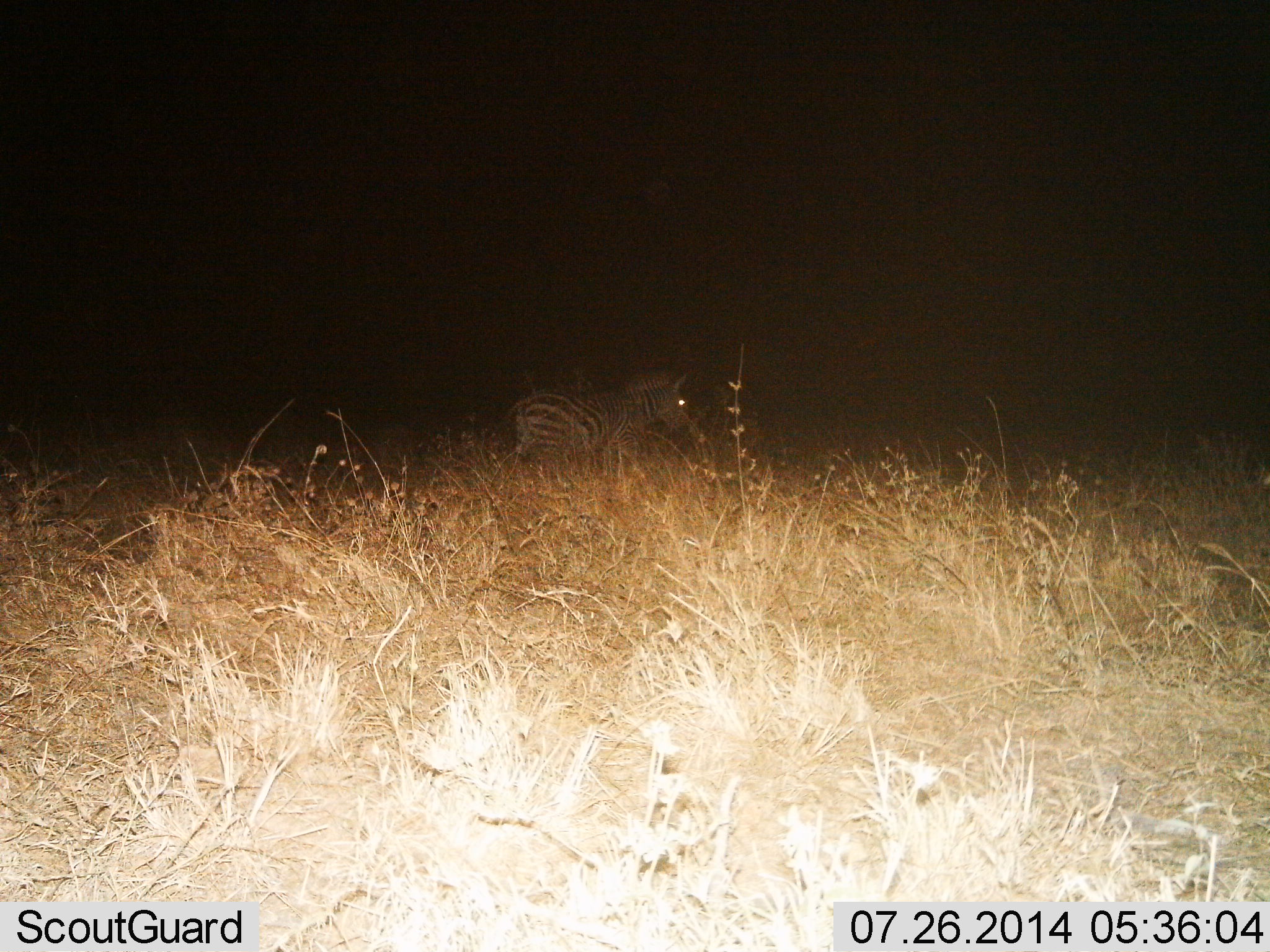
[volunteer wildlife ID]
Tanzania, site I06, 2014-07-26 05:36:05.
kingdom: Animalia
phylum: Chordata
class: Mammalia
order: Perissodactyla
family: Equidae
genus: Equus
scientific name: Equus quagga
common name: plains zebra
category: zebra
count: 1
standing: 40%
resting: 0%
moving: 50%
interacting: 0%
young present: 0%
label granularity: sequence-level